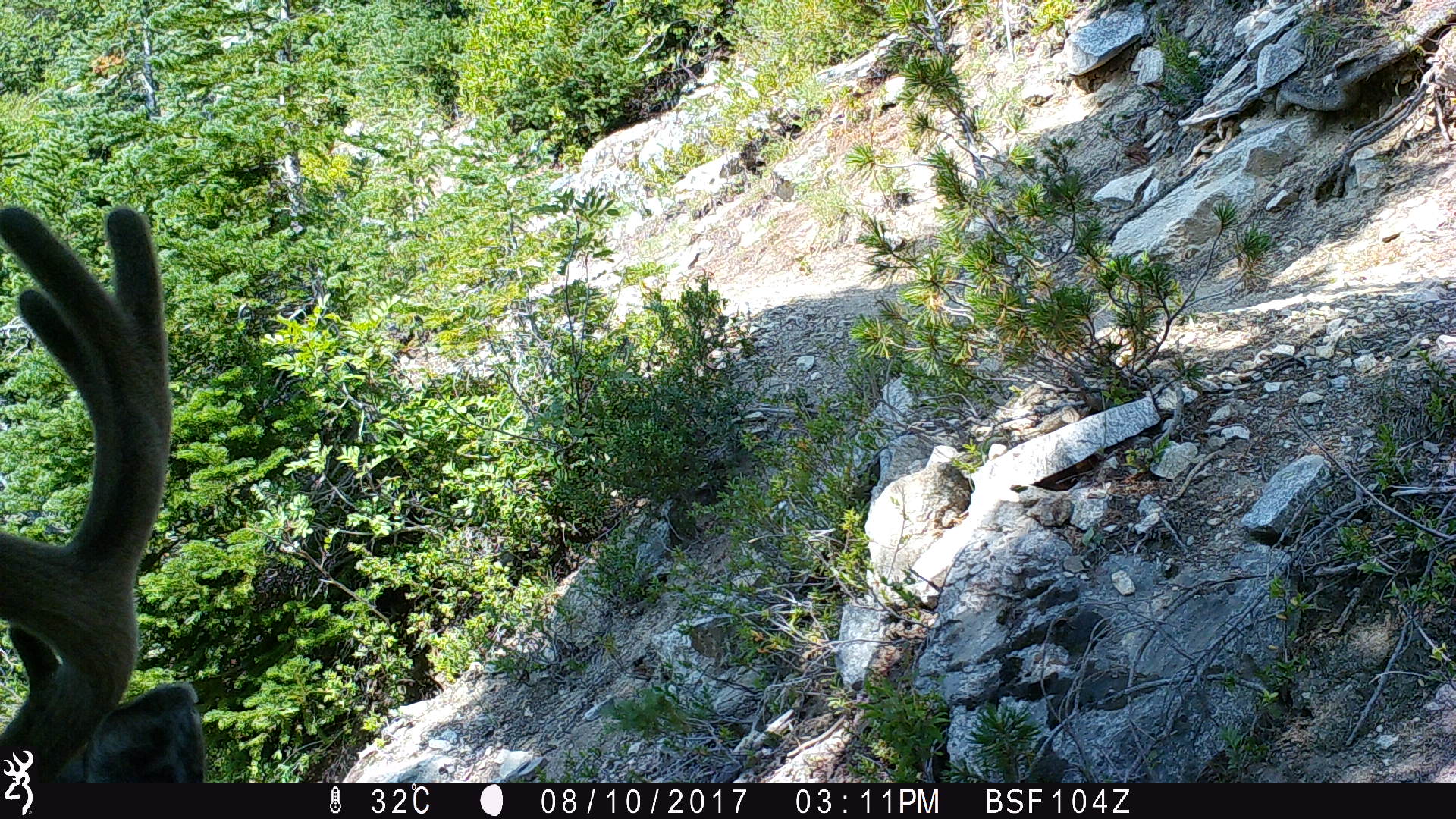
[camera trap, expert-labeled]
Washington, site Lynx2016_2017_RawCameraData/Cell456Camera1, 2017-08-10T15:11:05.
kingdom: Animalia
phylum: Chordata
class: Mammalia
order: Artiodactyla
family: Cervidae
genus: Odocoileus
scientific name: Odocoileus hemionus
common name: mule deer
Odocoileus hemionus (mule deer). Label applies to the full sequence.